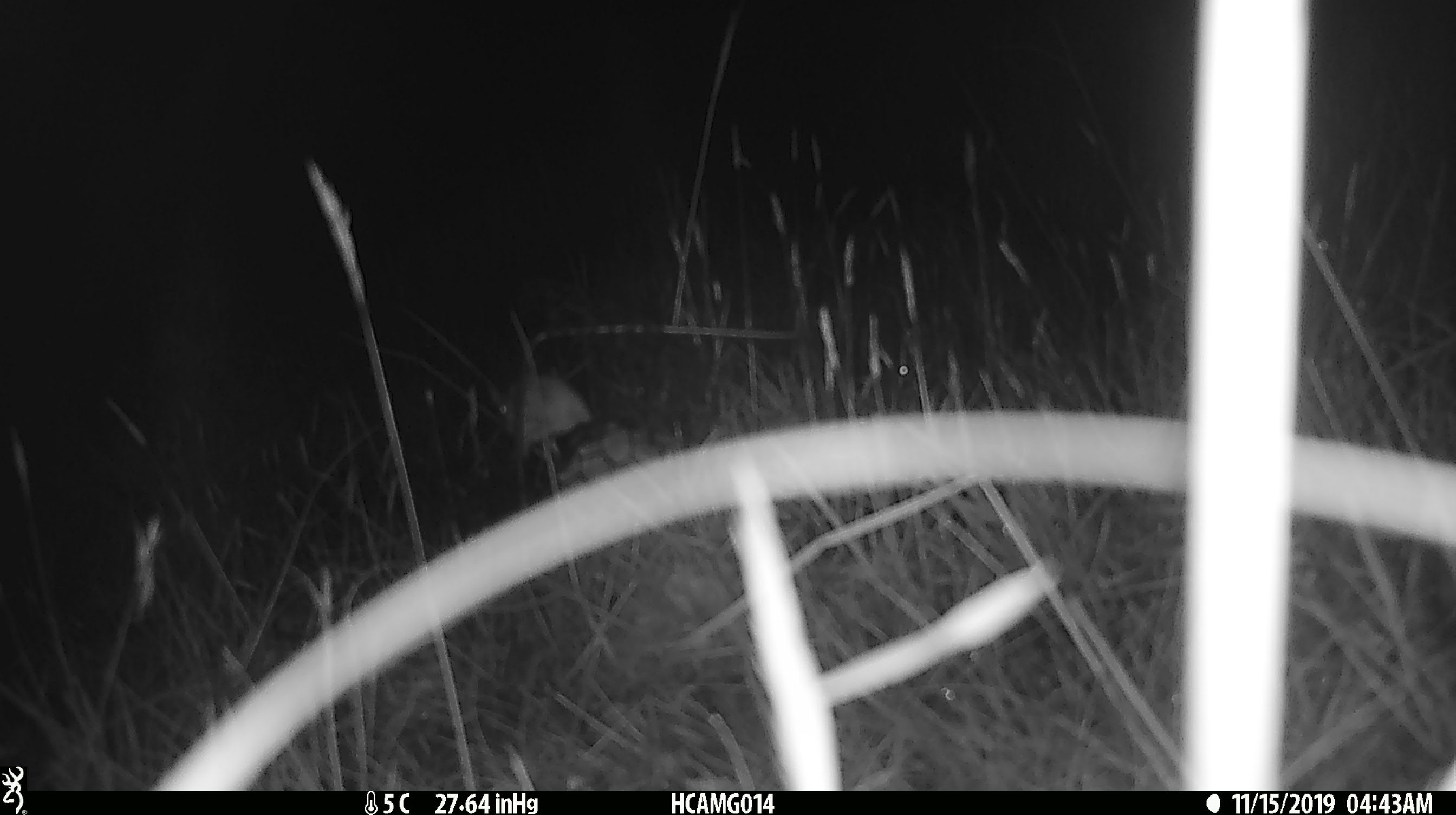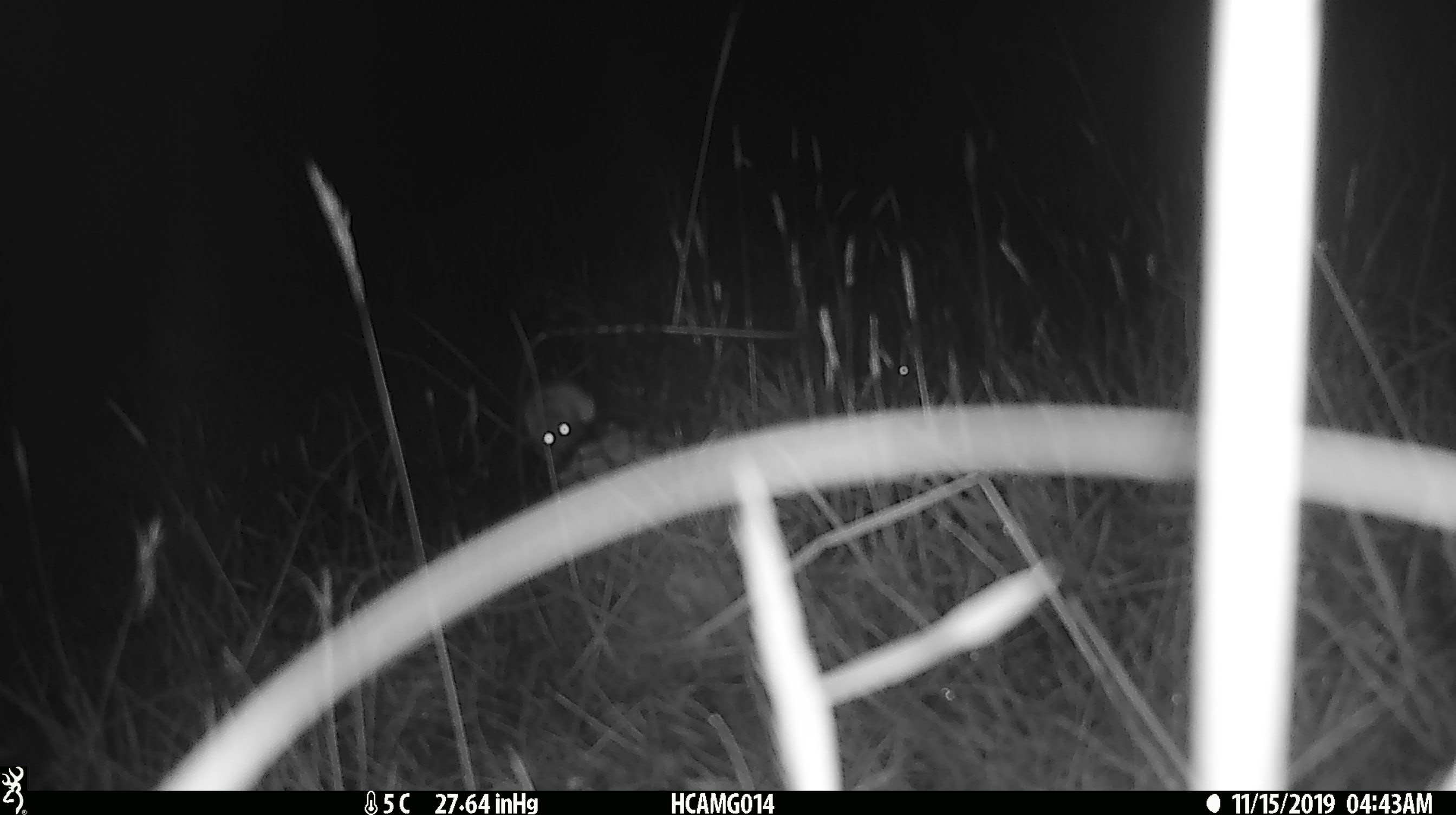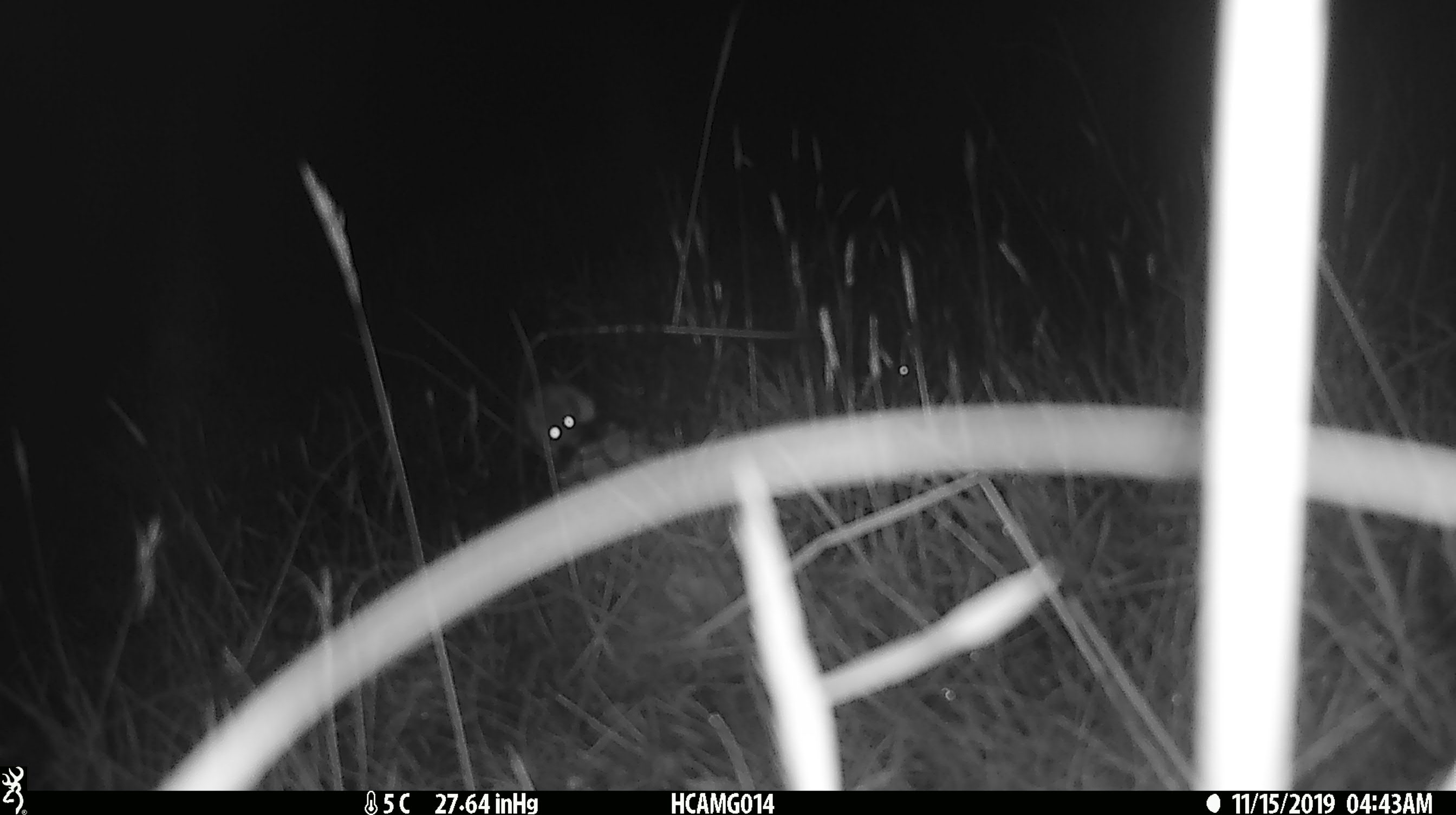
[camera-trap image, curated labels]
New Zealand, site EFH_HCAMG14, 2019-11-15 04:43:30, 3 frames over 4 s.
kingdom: Animalia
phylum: Chordata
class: Mammalia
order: Rodentia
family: Muridae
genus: Mus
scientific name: Mus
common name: mouse